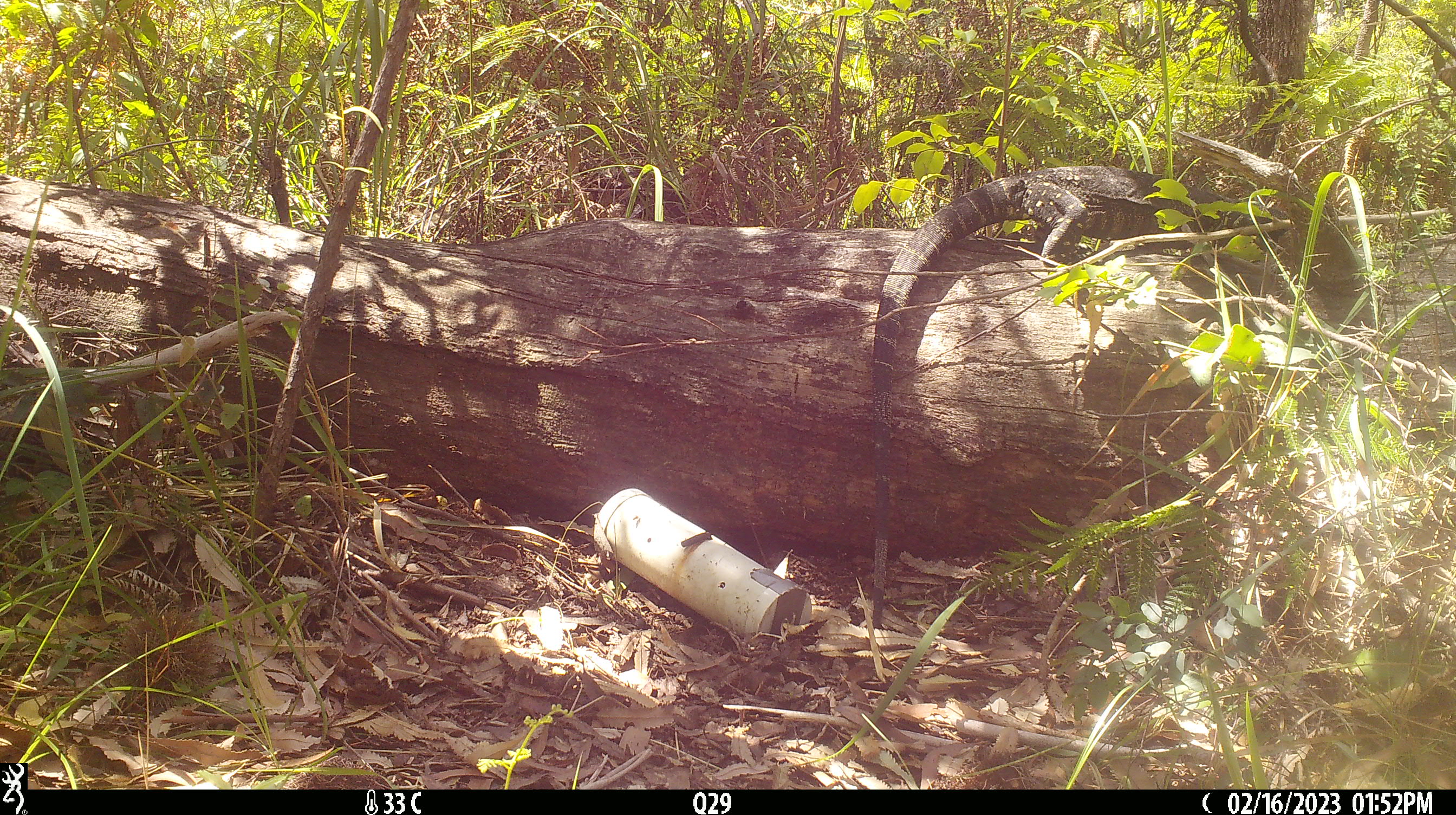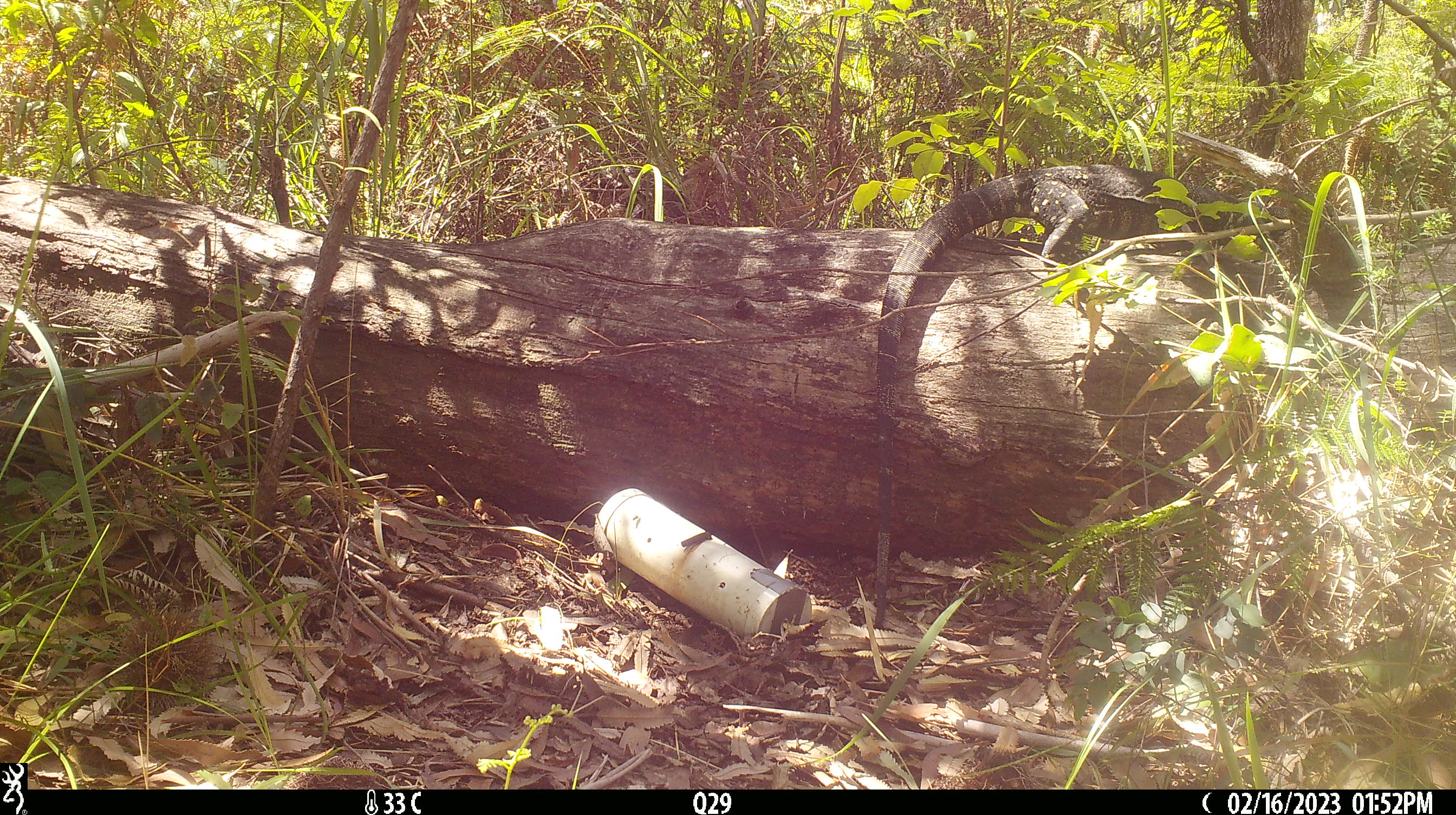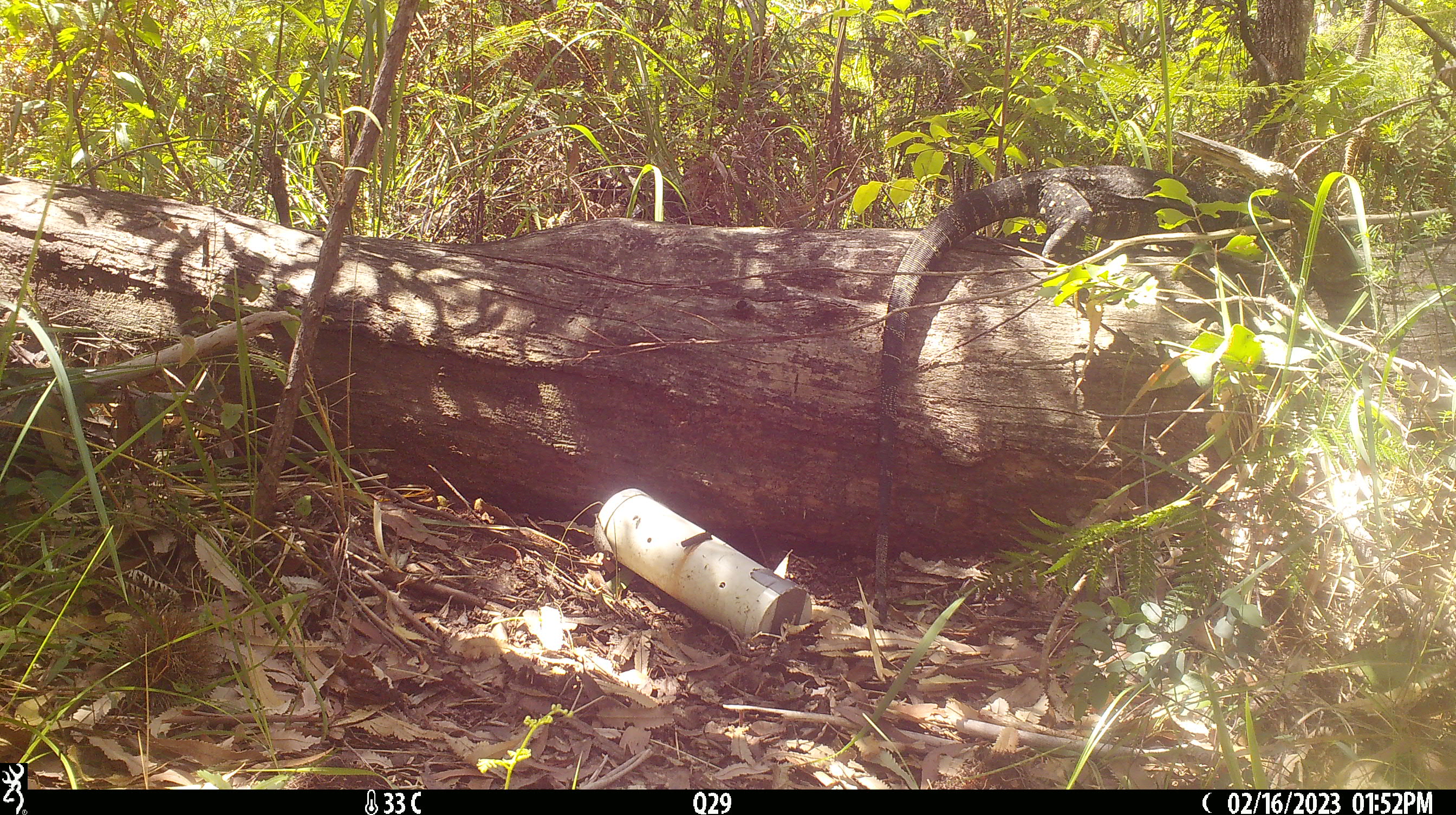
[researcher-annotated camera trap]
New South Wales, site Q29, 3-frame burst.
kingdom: Animalia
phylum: Chordata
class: Reptilia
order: Squamata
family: Varanidae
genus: Varanus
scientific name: Varanus varius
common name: lace monitor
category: goanna